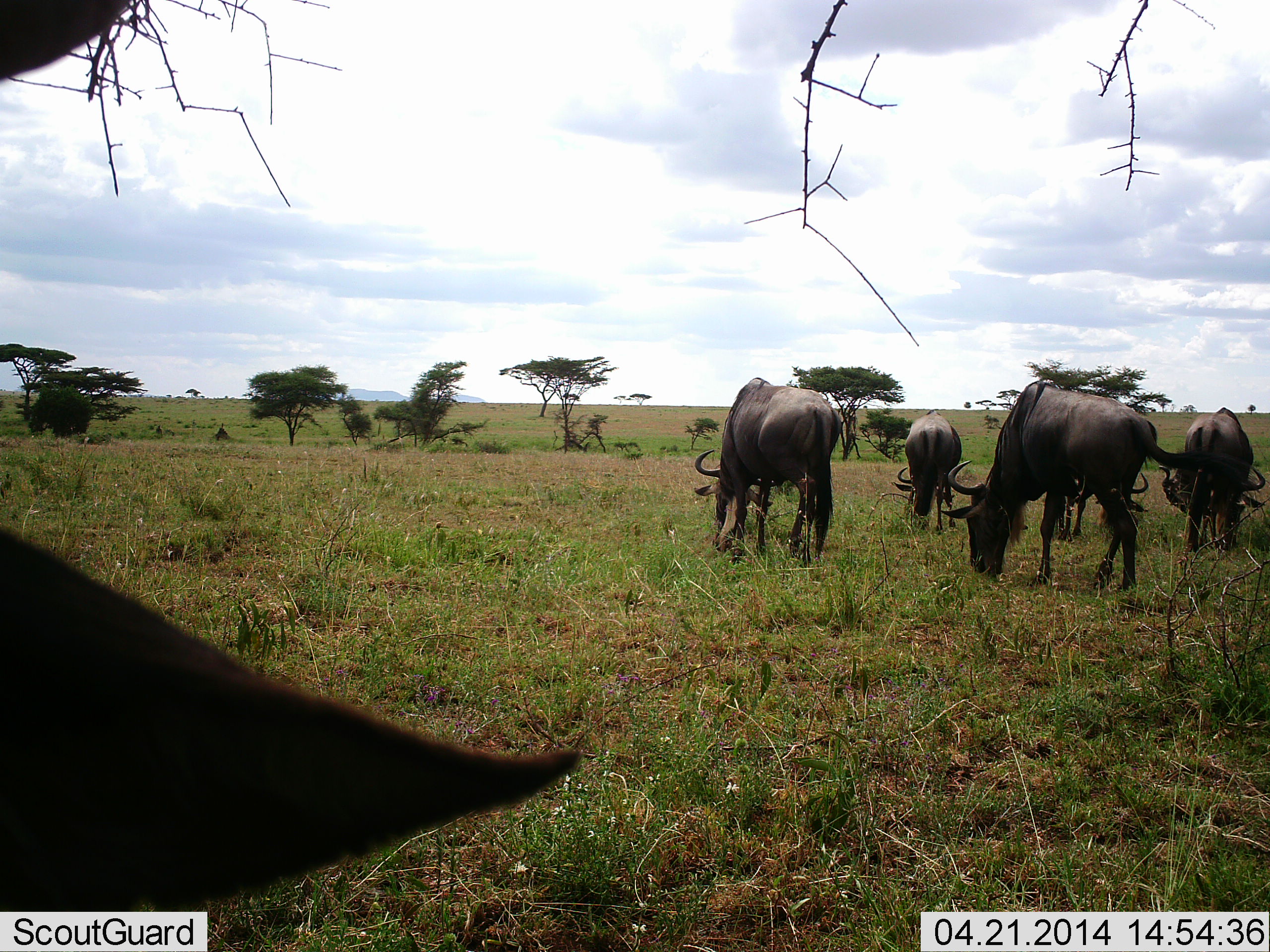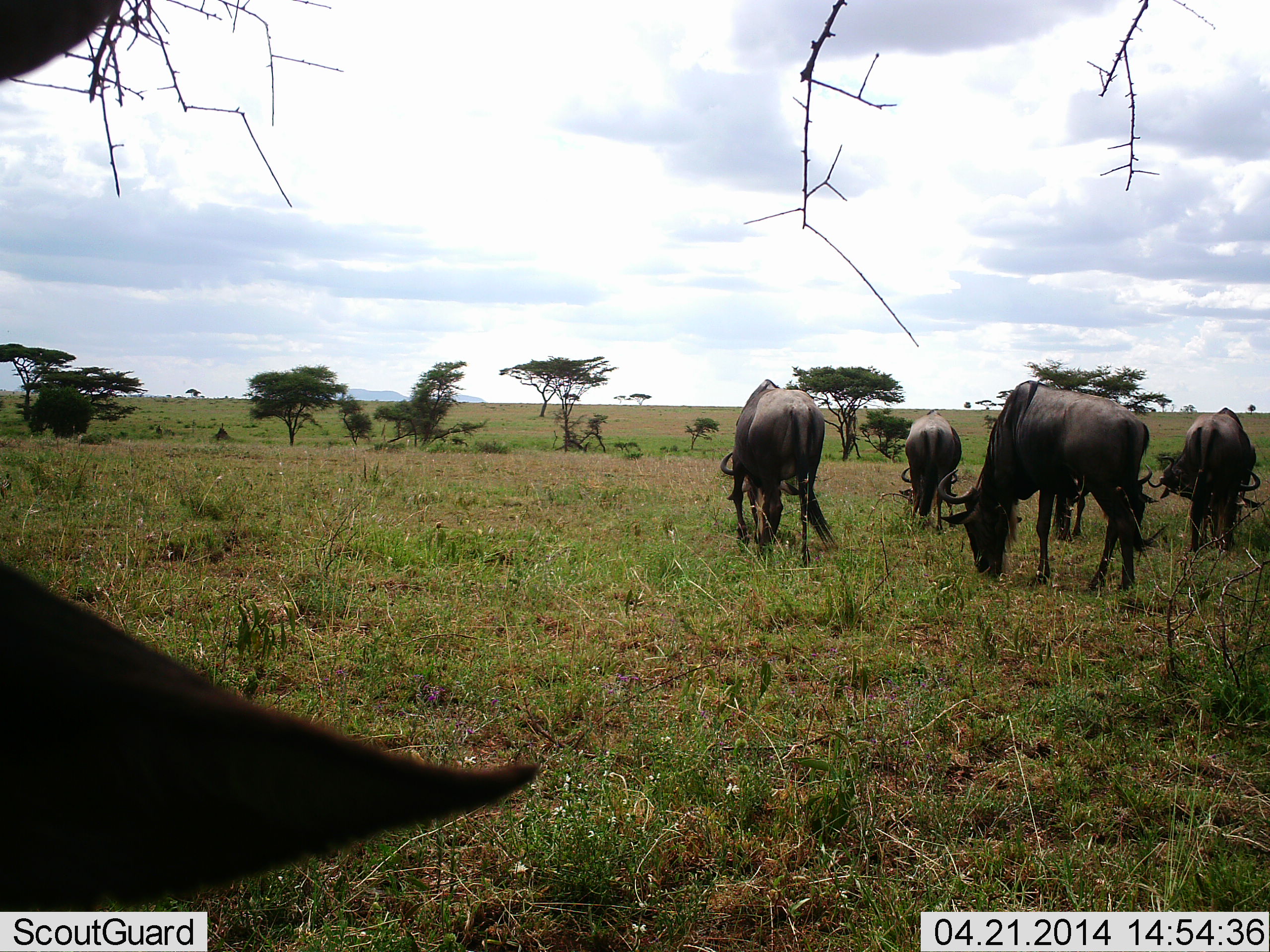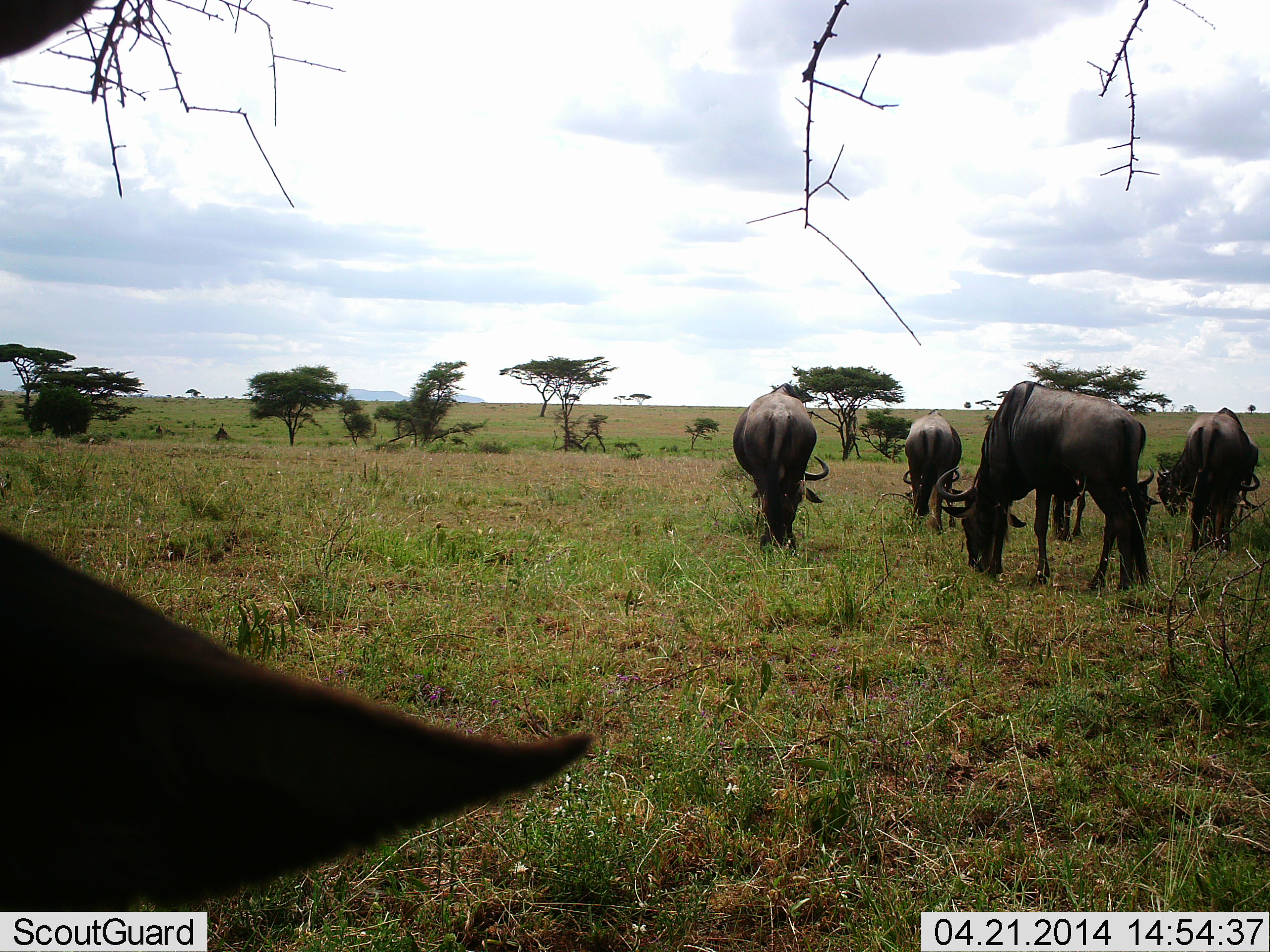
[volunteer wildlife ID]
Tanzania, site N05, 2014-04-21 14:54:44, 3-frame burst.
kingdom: Animalia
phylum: Chordata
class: Mammalia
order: Artiodactyla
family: Bovidae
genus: Connochaetes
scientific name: Connochaetes taurinus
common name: blue wildebeest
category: wildebeest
Wildebeest (blue wildebeest) (Connochaetes taurinus), count 6. Behavior (volunteer vote fractions): standing 45%, resting 0%, moving 0%, interacting 0%. Young present (vote fraction): 0%. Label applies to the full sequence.